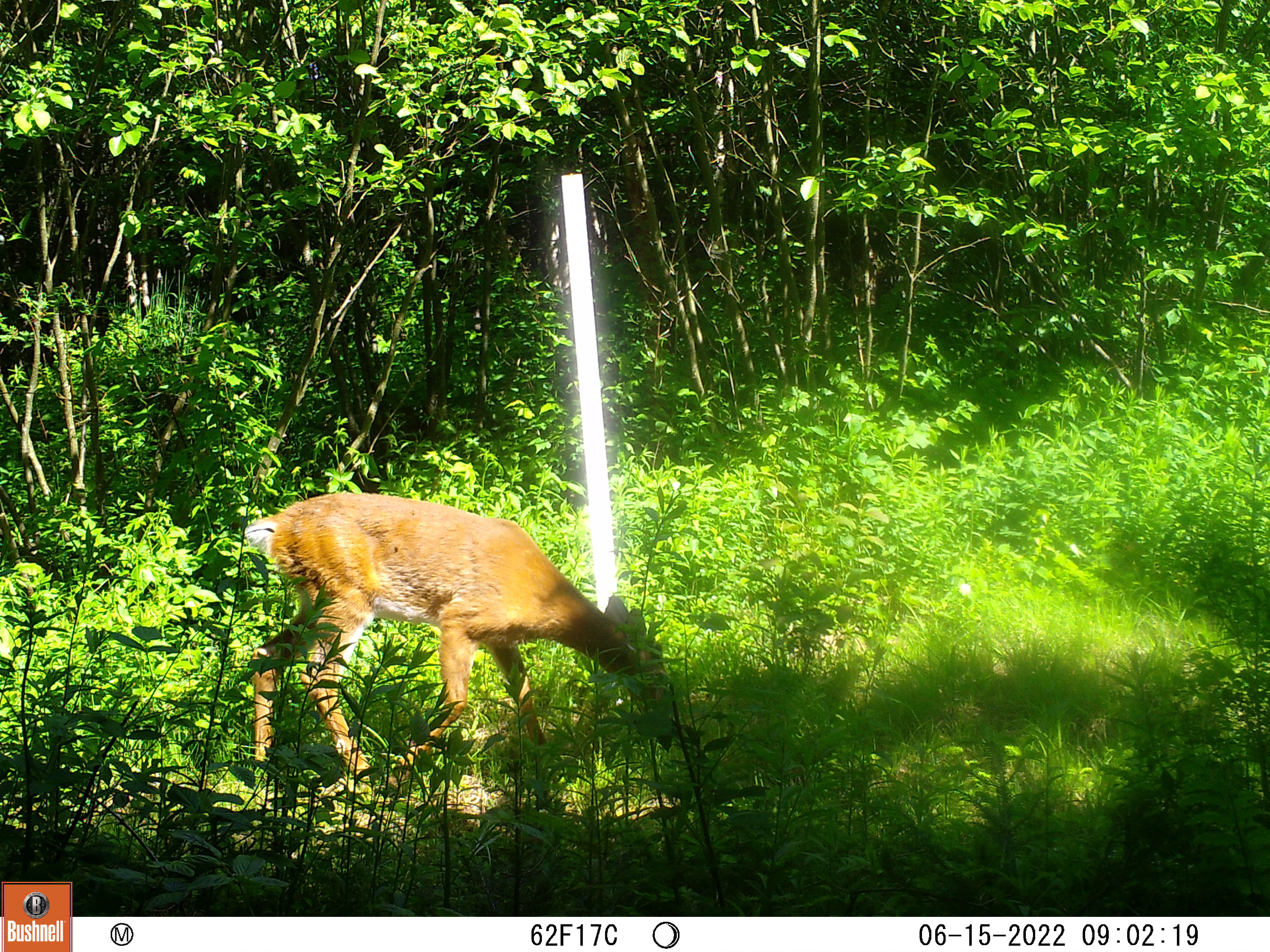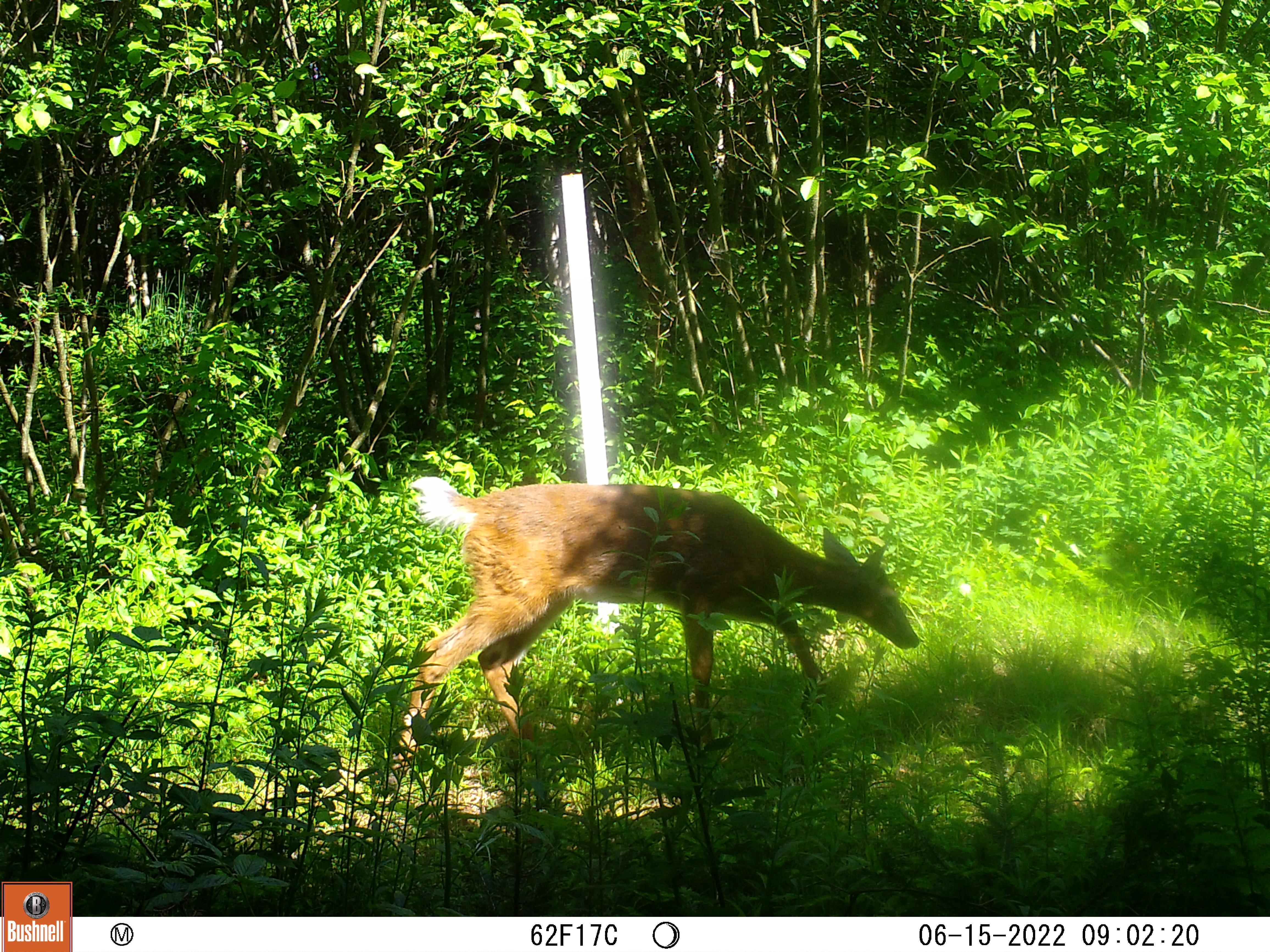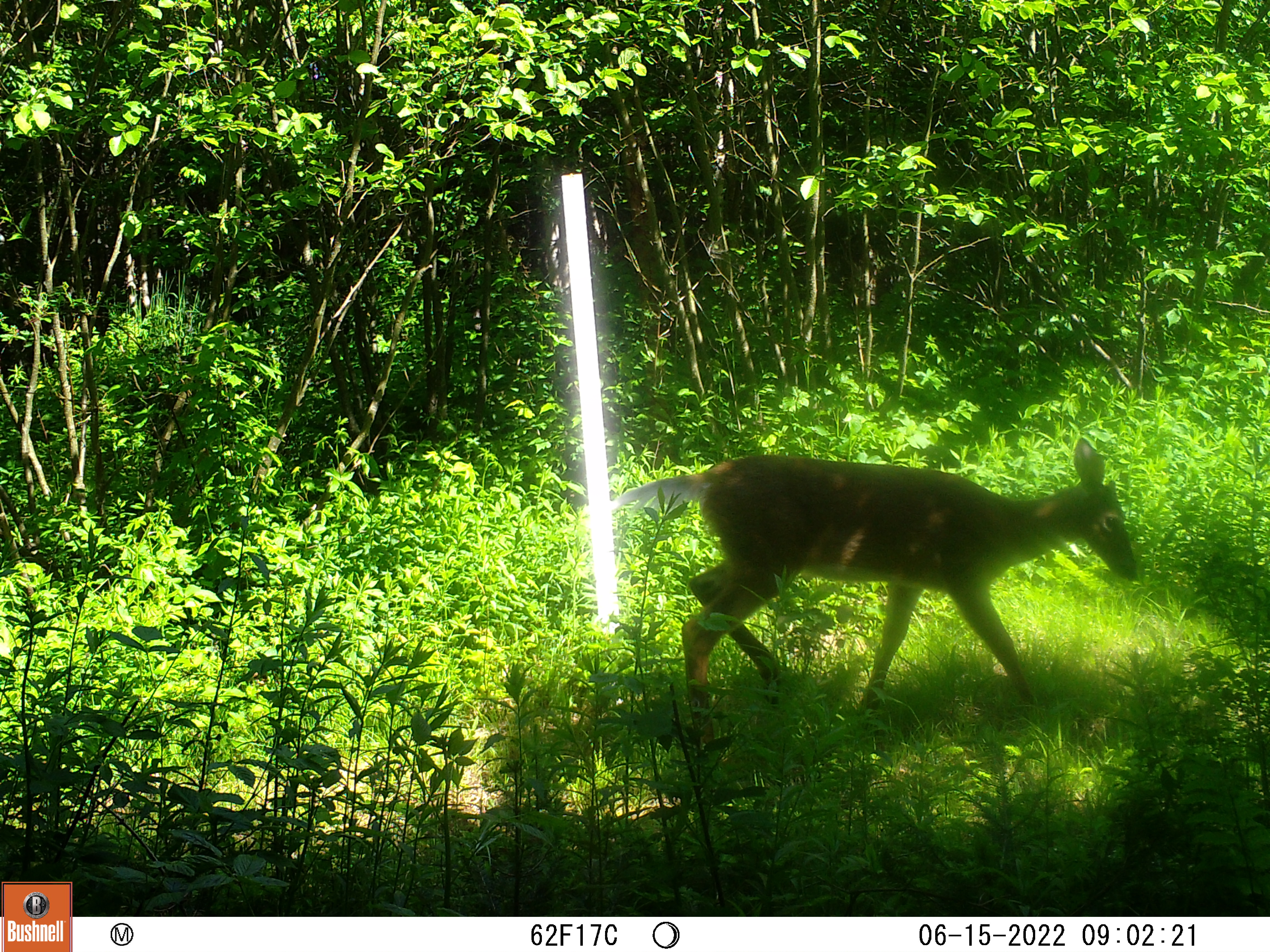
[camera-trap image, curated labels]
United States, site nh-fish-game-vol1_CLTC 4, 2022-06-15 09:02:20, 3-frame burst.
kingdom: Animalia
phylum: Chordata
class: Mammalia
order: Artiodactyla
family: Cervidae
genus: Odocoileus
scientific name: Odocoileus virginianus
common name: white-tailed deer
White-tailed deer (Odocoileus virginianus).